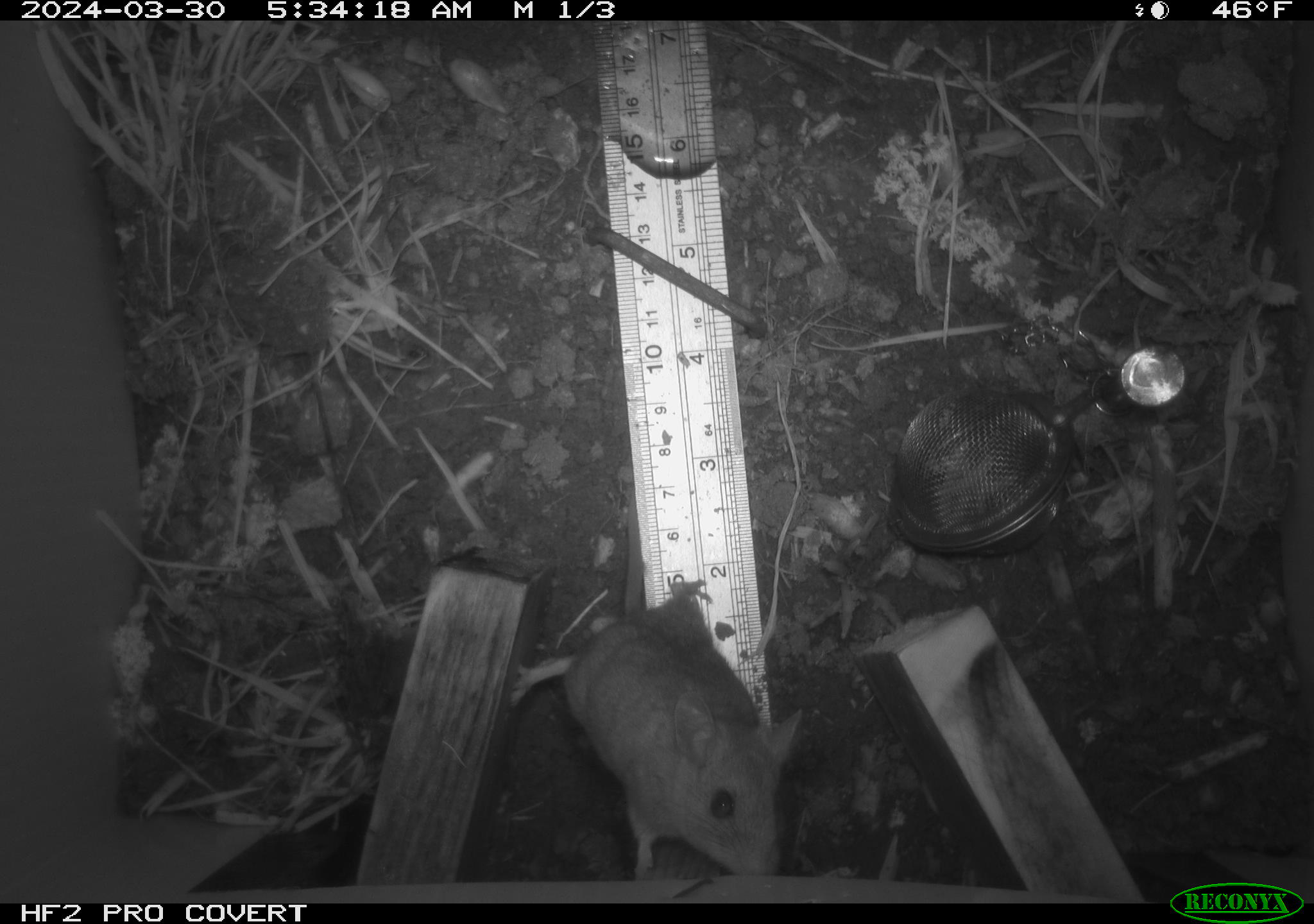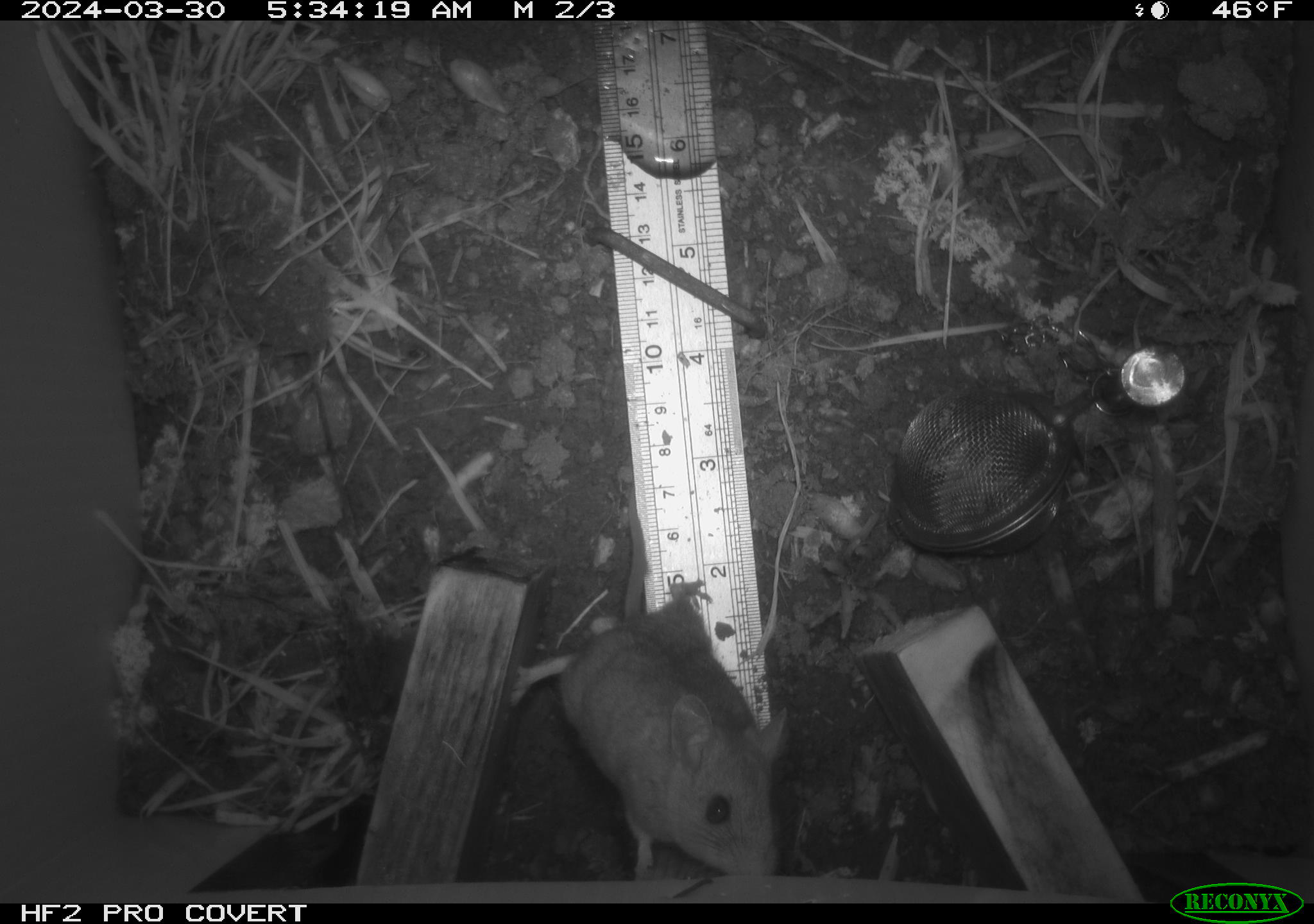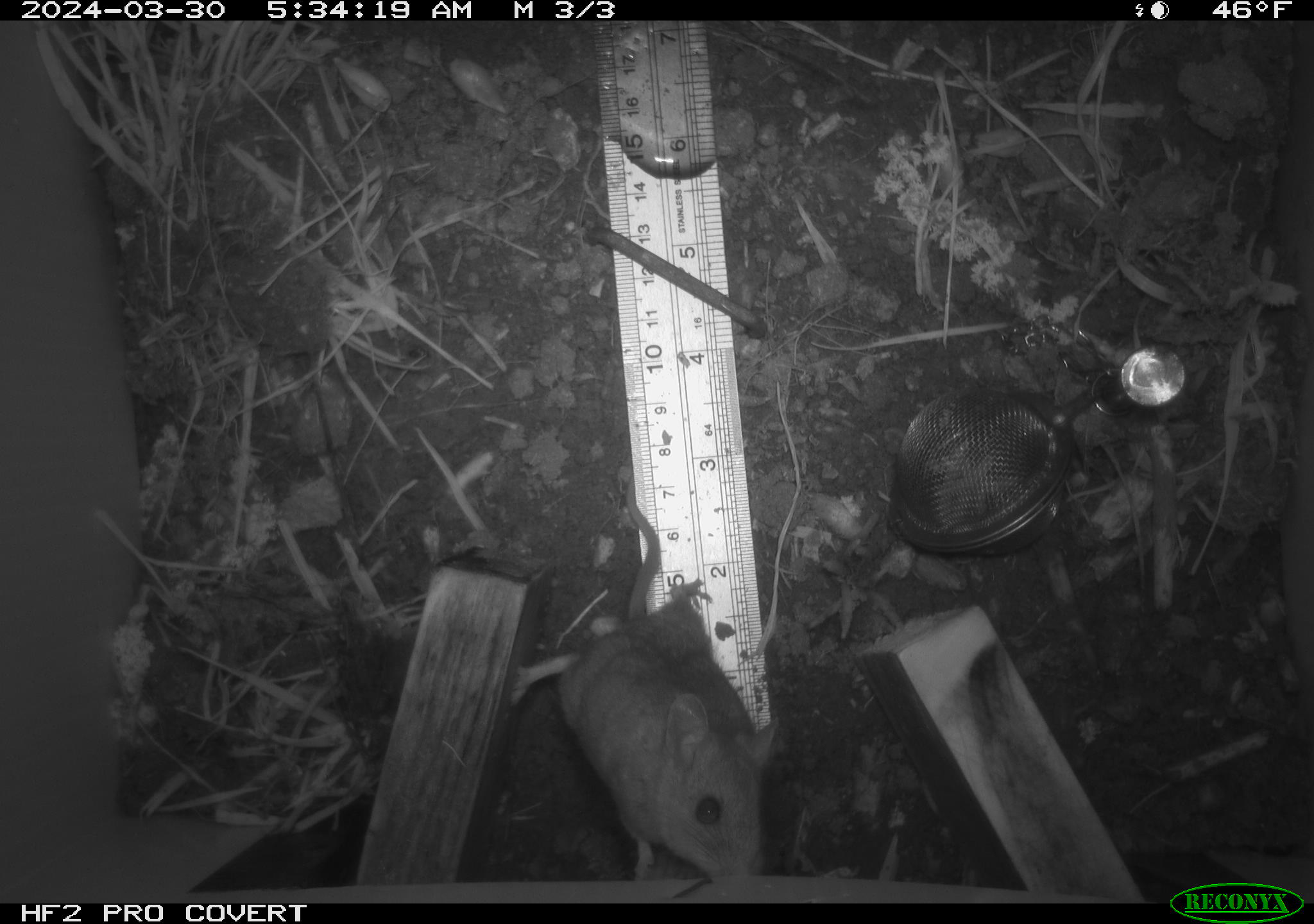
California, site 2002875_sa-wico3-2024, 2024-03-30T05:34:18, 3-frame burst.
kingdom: Animalia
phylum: Chordata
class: Mammalia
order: Rodentia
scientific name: Rodentia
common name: mouse species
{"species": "mouse species (Rodentia)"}